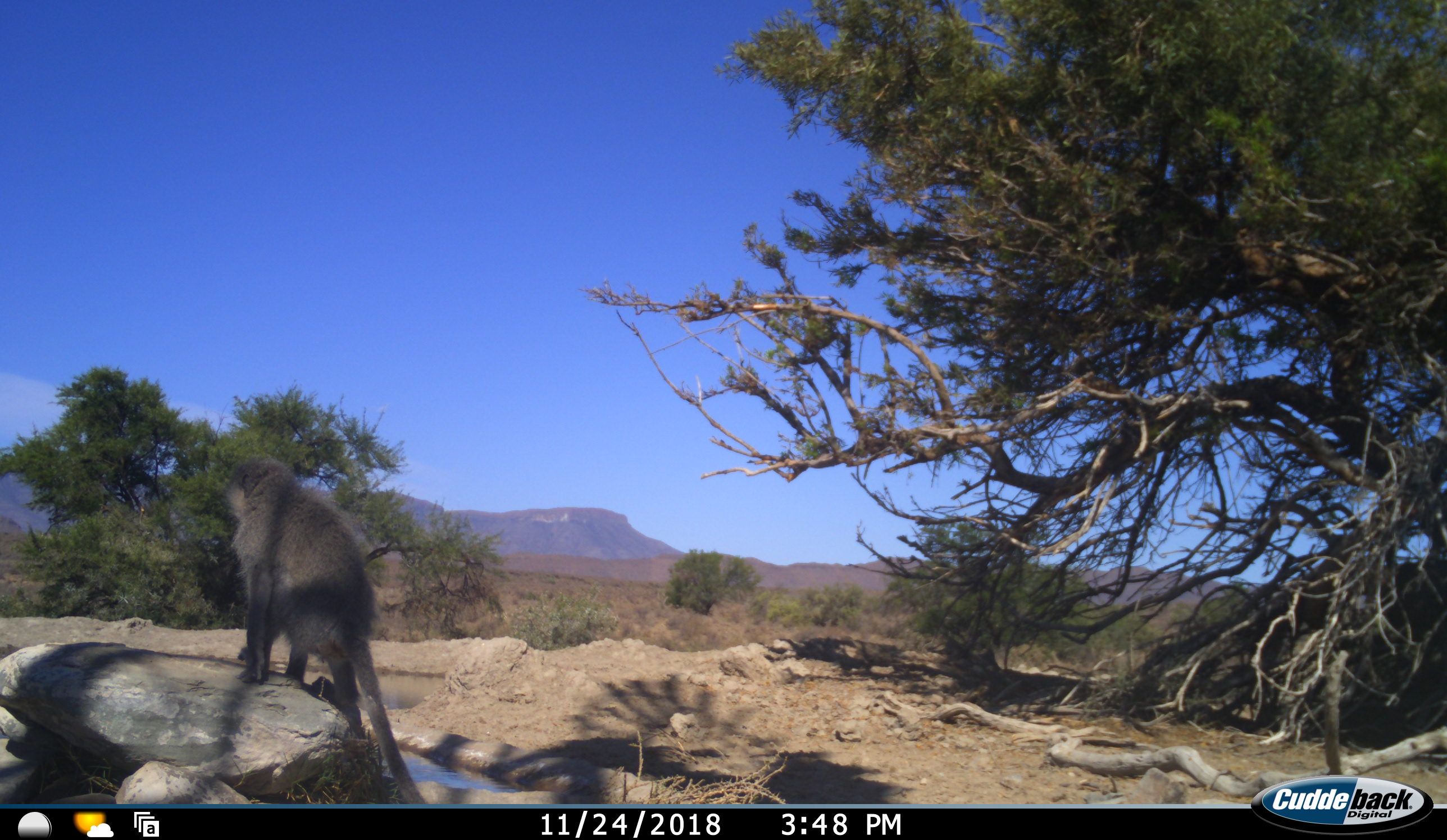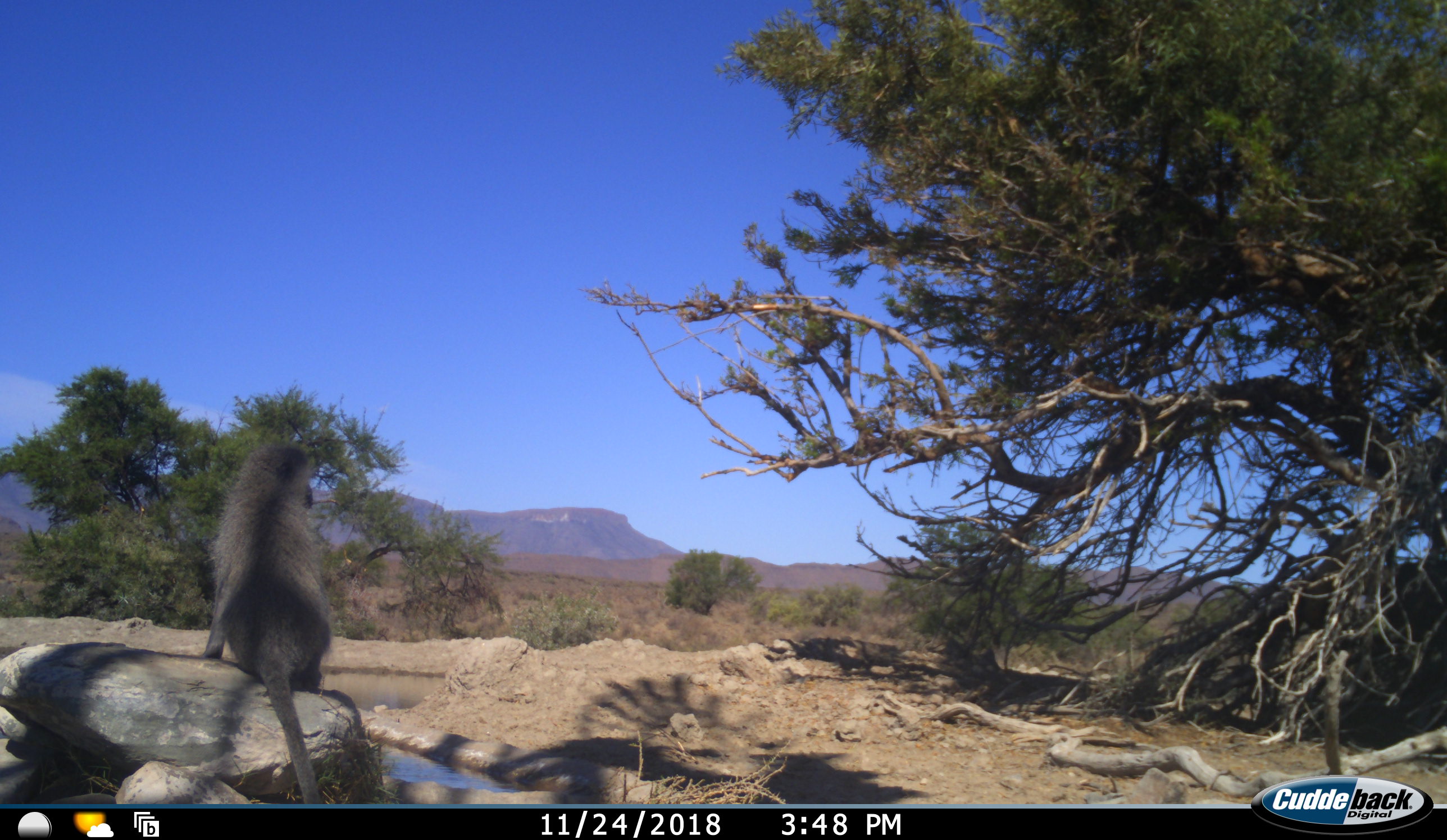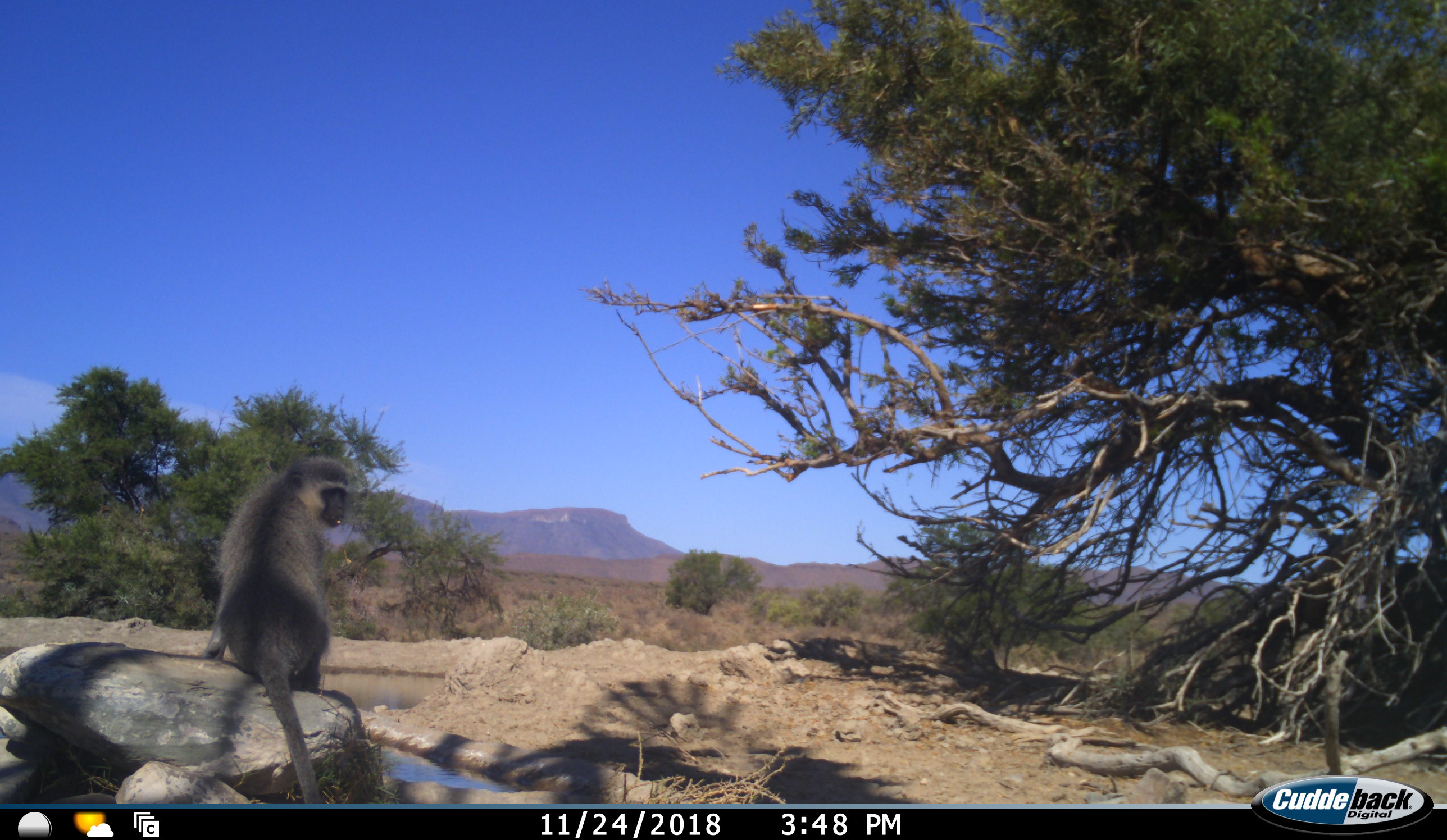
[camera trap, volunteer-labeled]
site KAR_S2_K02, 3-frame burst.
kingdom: Animalia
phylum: Chordata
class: Mammalia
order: Primates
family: Cercopithecidae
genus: Chlorocebus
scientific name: Chlorocebus pygerythrus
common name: vervet monkey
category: monkeyvervet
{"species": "monkeyvervet (vervet monkey) (Chlorocebus pygerythrus)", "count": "1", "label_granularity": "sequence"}